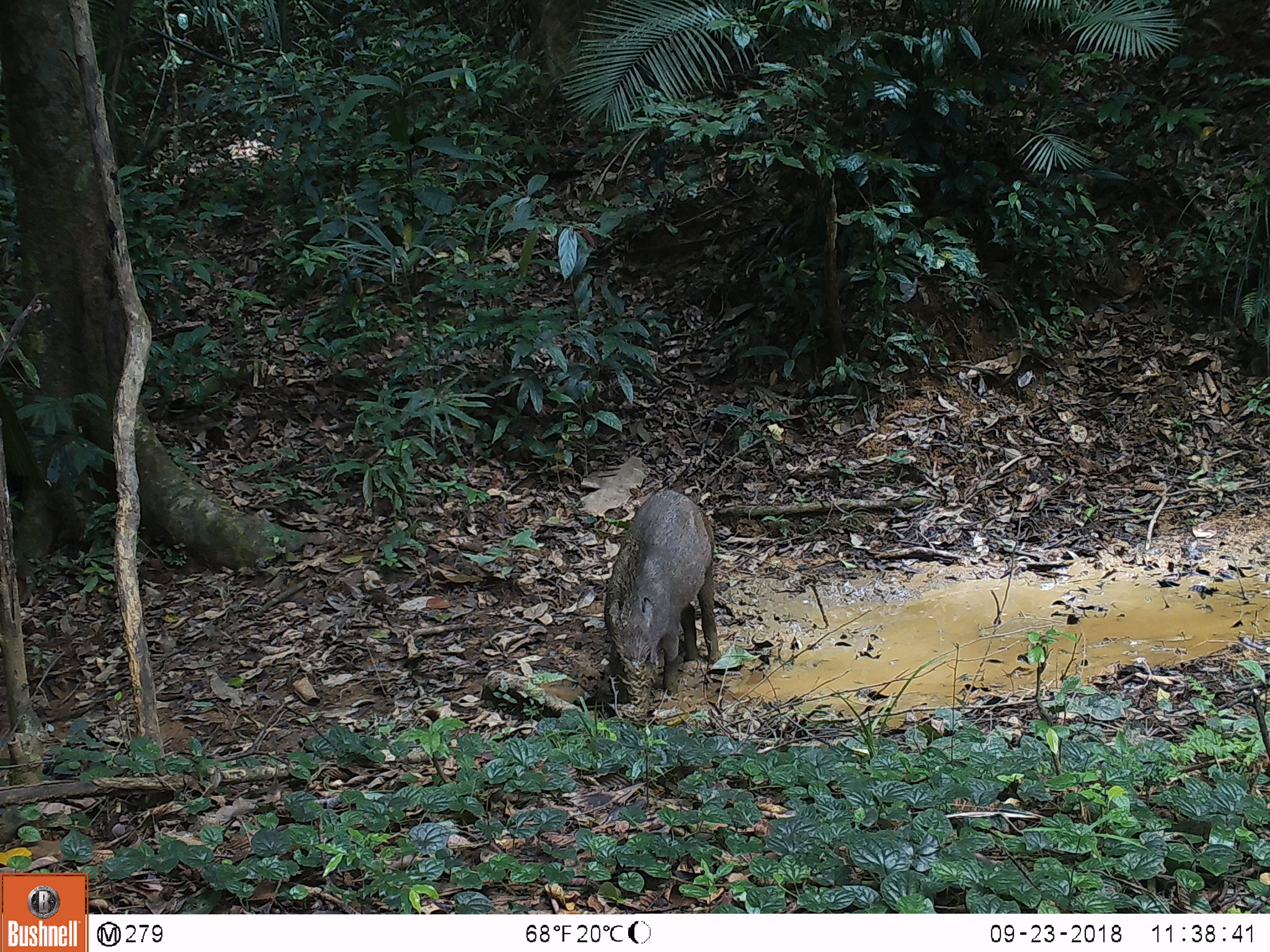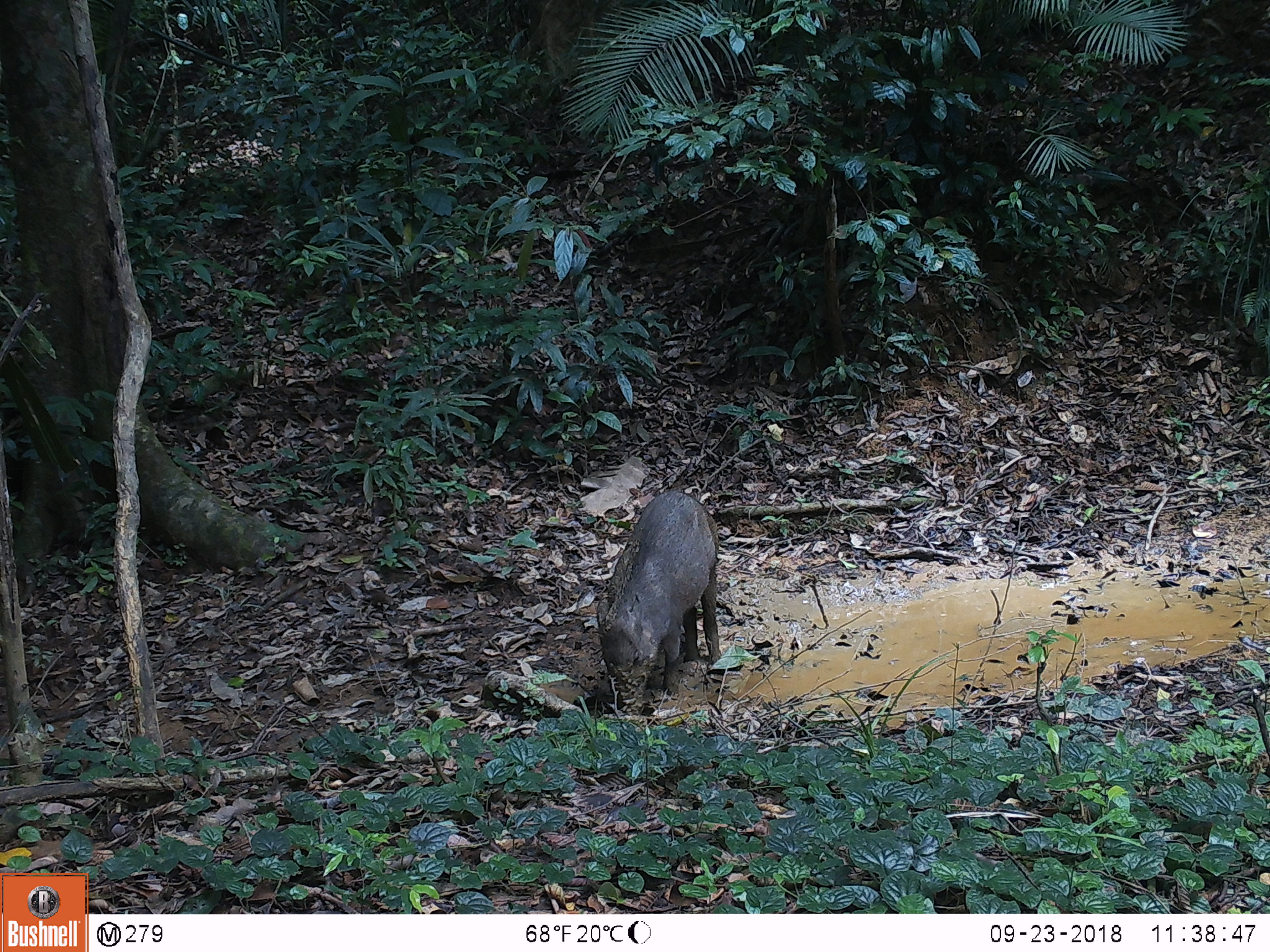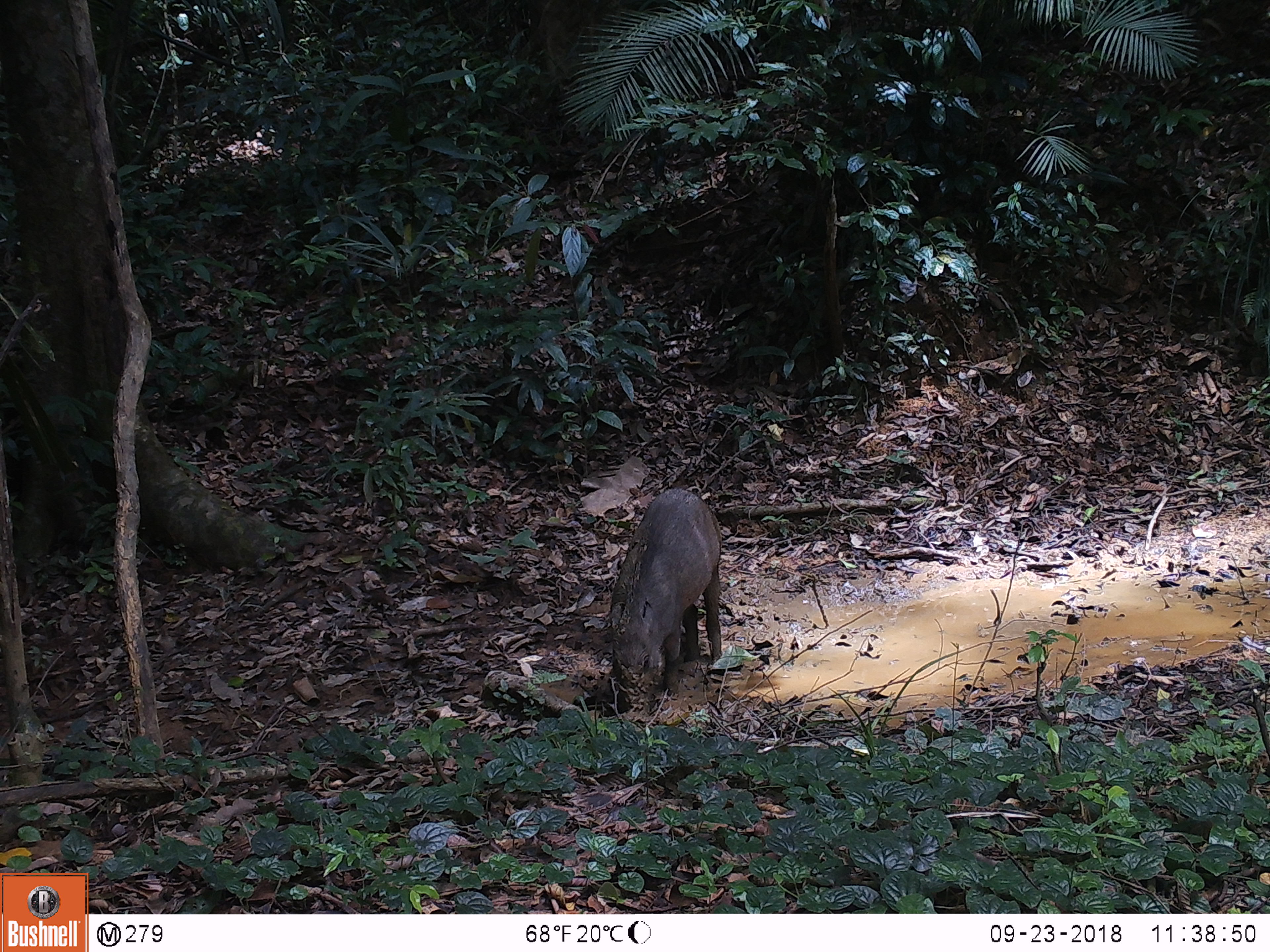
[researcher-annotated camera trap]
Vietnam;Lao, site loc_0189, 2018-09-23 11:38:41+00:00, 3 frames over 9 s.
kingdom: Animalia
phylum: Chordata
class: Mammalia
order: Artiodactyla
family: Suidae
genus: Sus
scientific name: Sus scrofa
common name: eurasian wild pig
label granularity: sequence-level